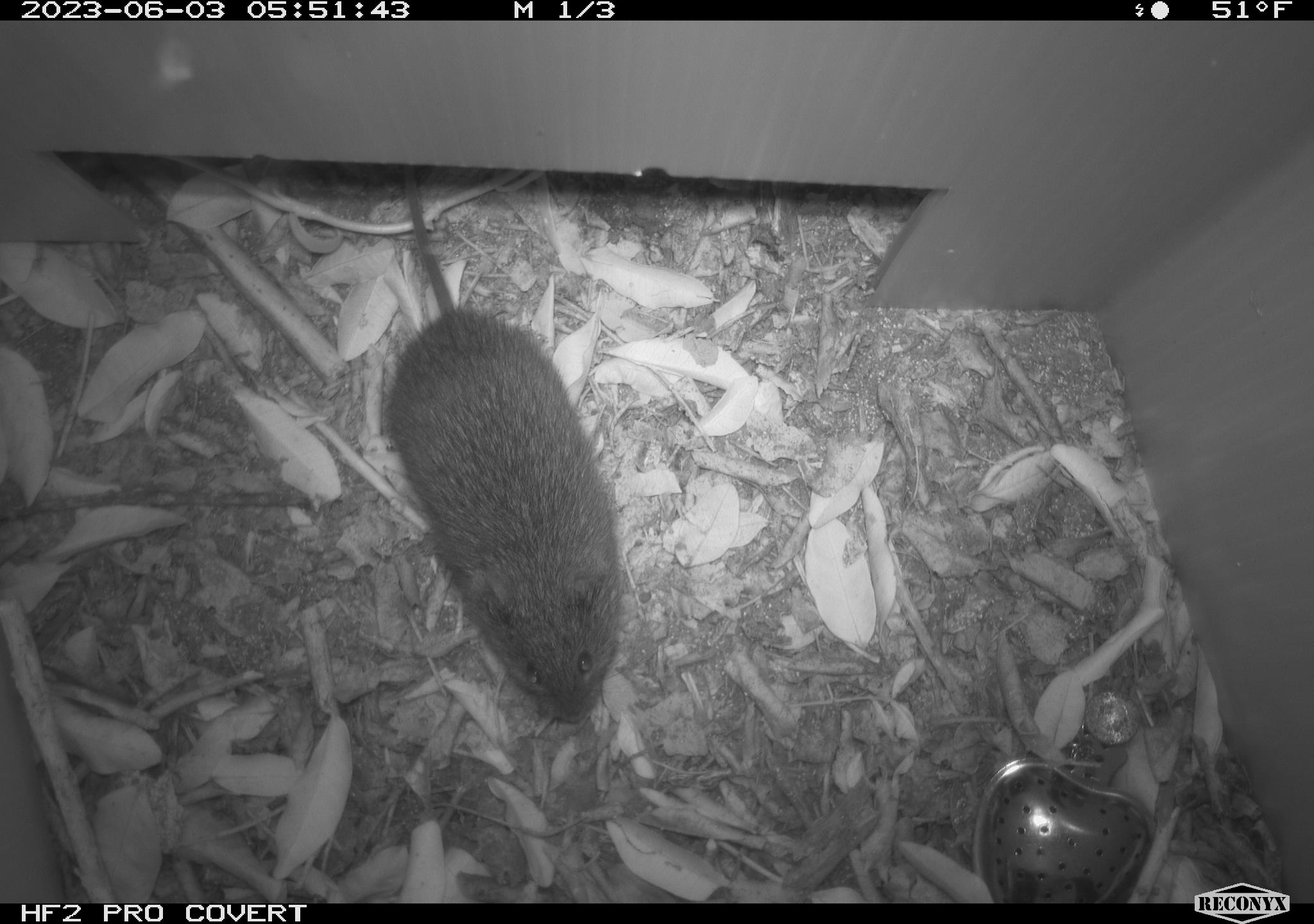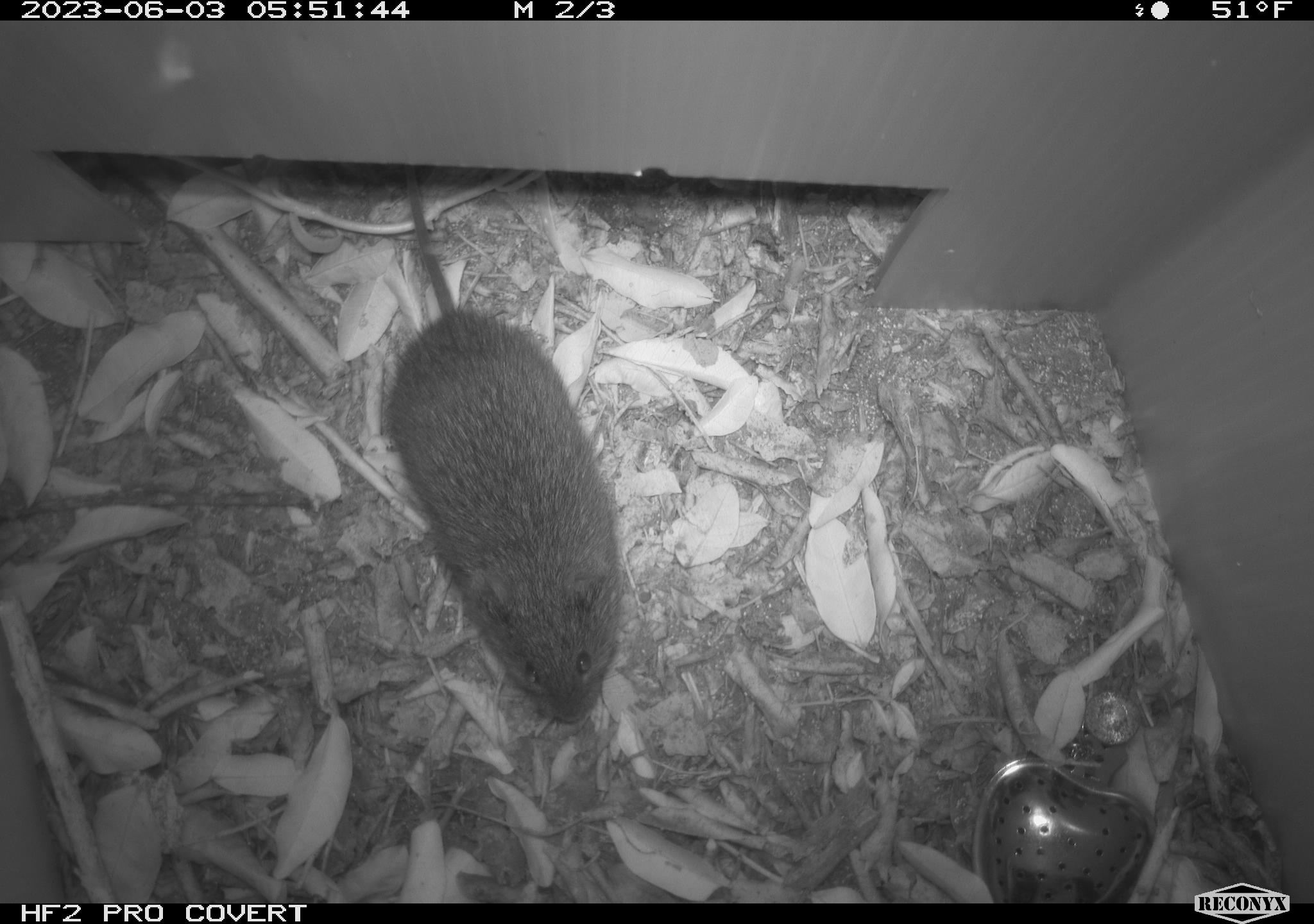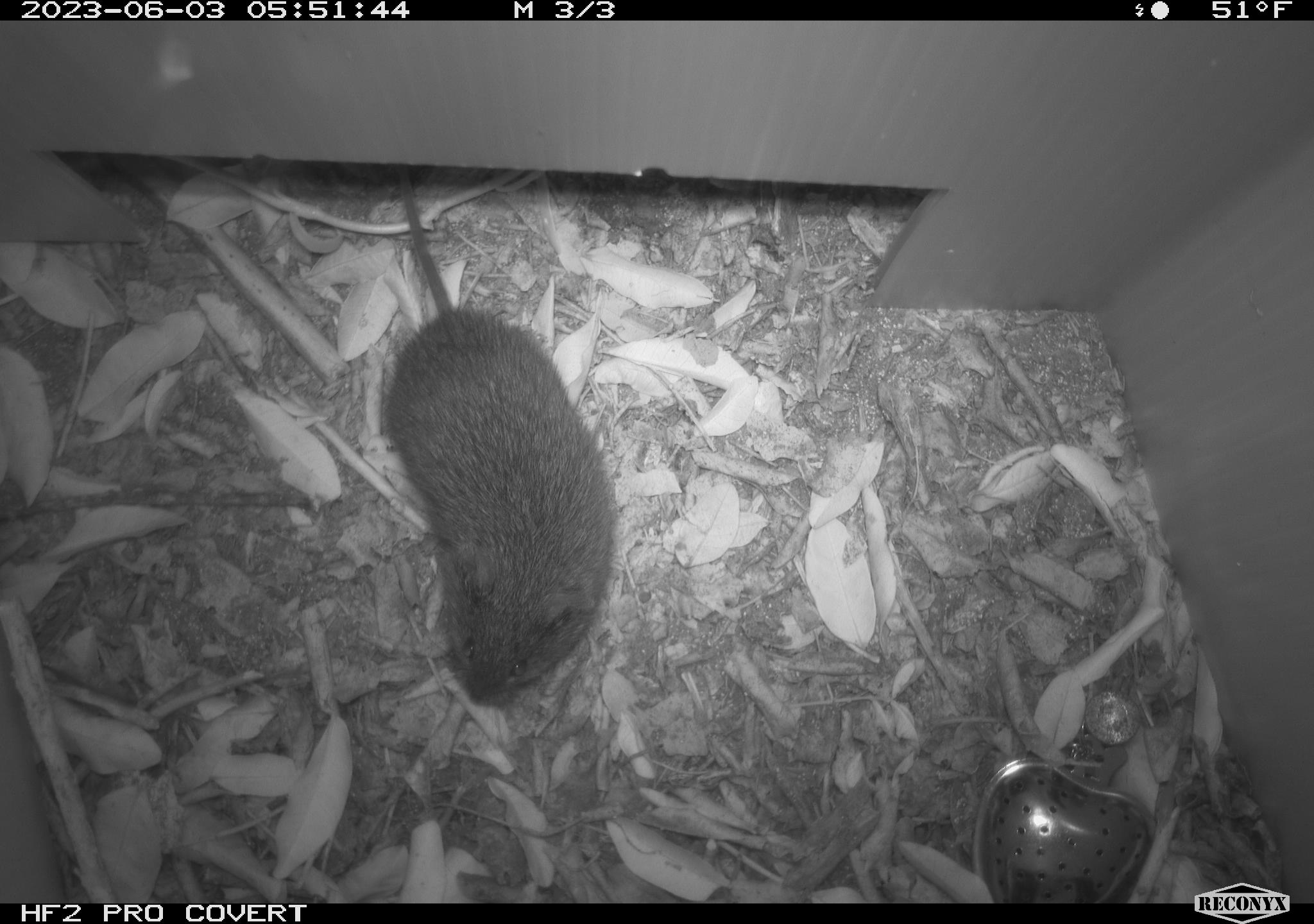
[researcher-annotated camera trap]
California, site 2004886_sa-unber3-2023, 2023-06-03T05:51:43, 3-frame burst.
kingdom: Animalia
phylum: Chordata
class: Mammalia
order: Rodentia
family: Cricetidae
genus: Microtus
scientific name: Microtus californicus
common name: california vole